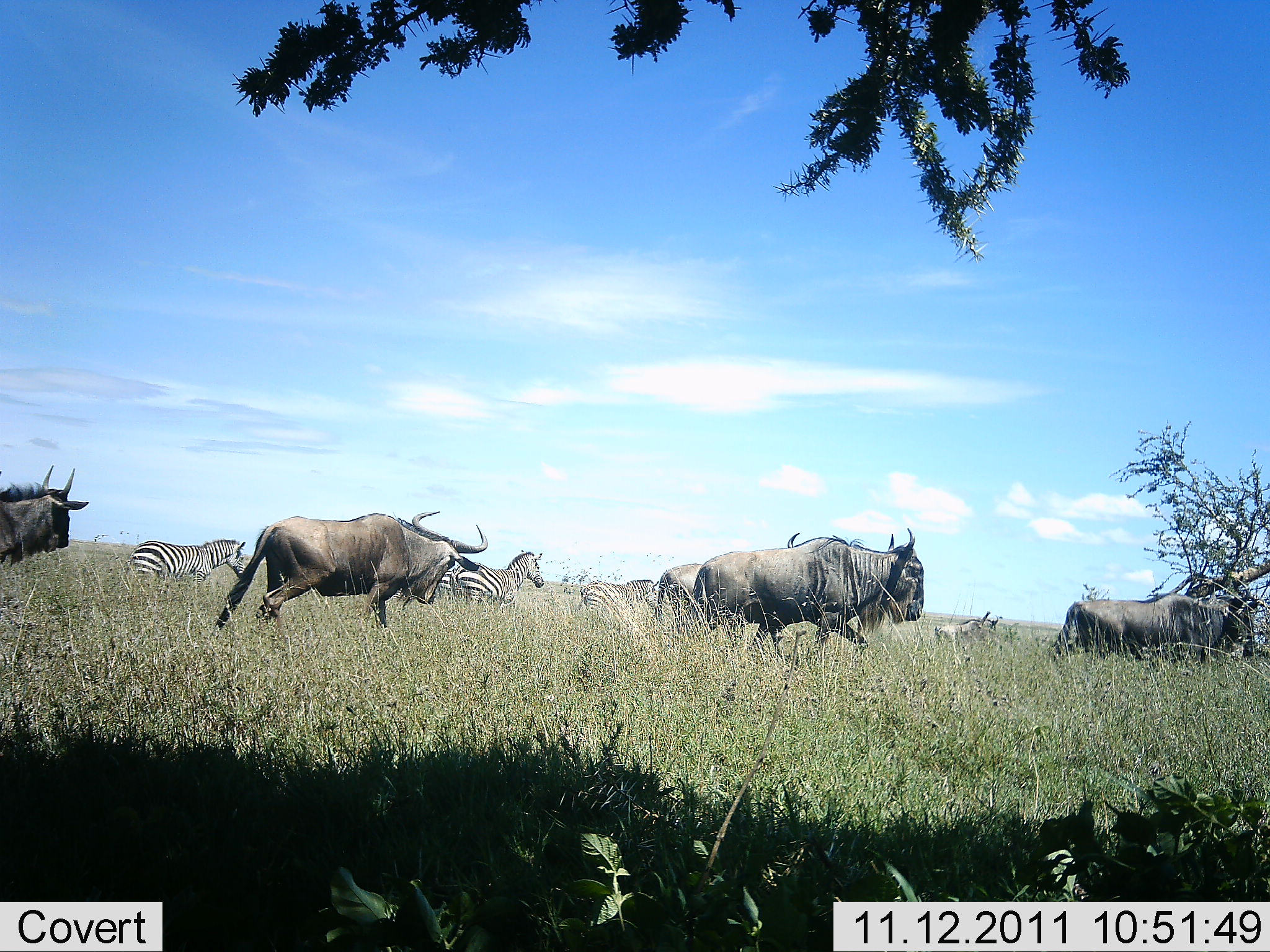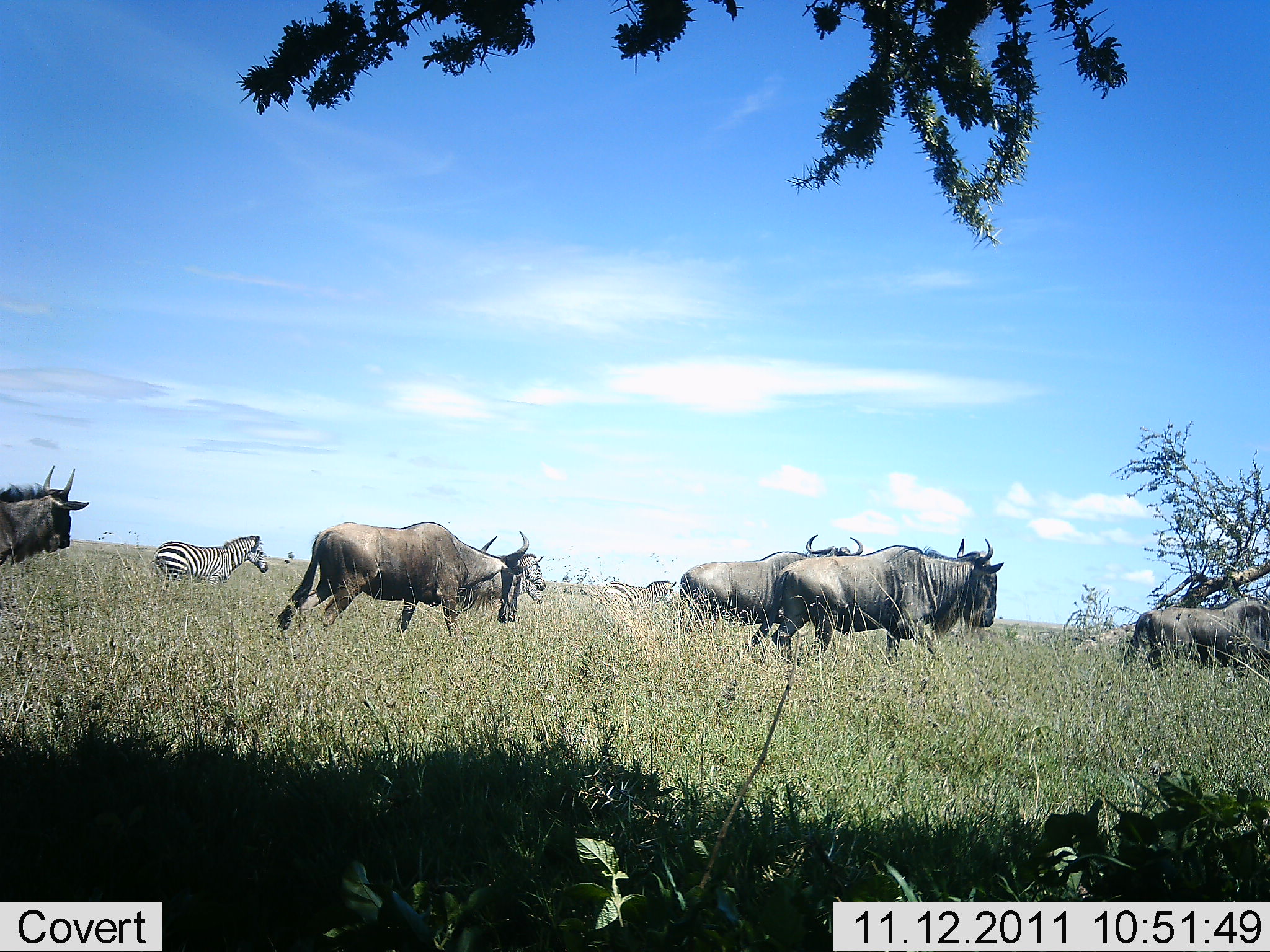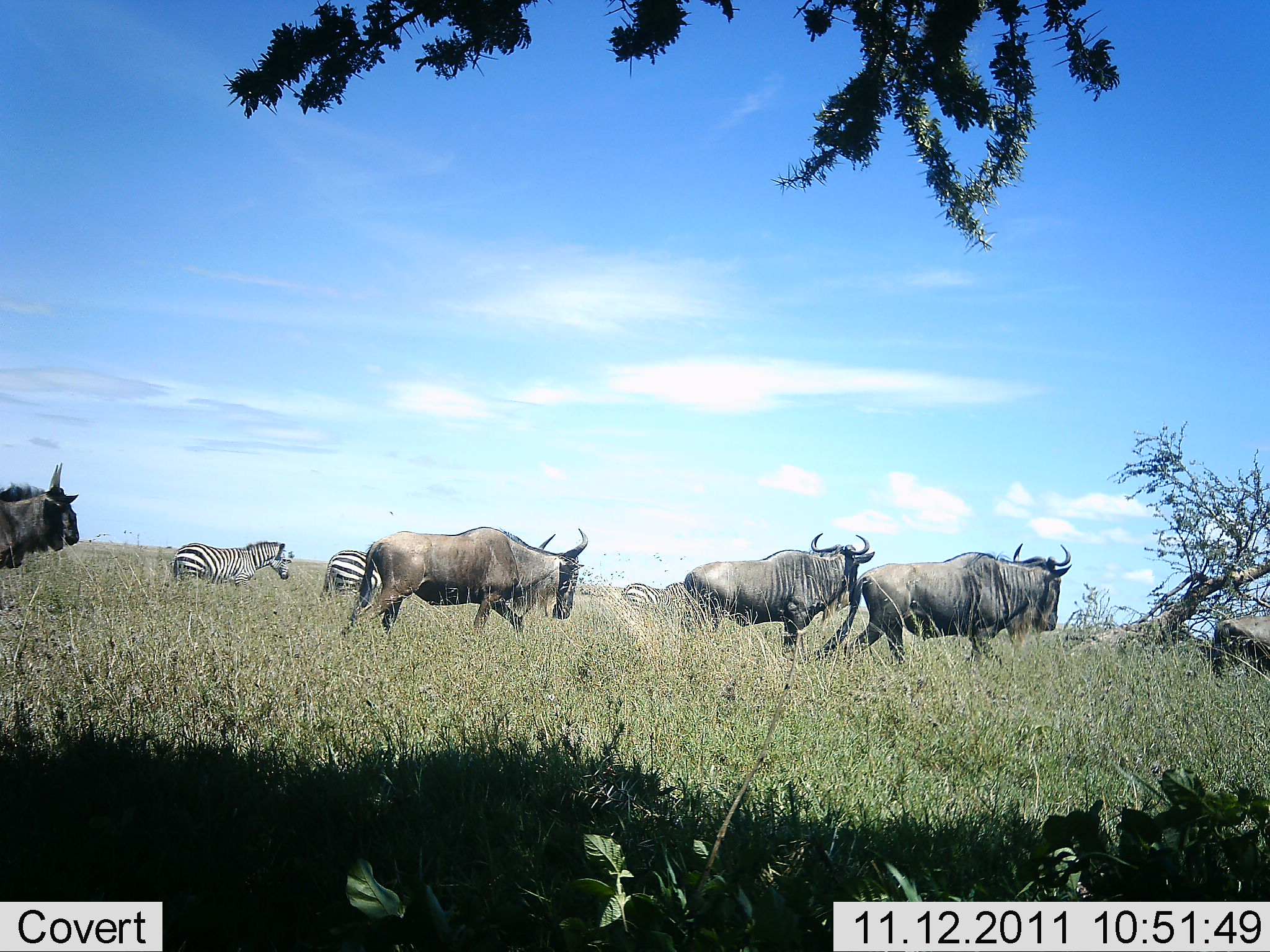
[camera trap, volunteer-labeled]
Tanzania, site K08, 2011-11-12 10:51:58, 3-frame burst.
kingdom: Animalia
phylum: Chordata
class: Mammalia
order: Artiodactyla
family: Bovidae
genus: Connochaetes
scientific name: Connochaetes taurinus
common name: blue wildebeest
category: wildebeest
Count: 5.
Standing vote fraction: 0%.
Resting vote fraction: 0%.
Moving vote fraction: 100%.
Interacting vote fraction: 0%.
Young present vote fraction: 0%.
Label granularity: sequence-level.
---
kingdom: Animalia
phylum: Chordata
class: Mammalia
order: Perissodactyla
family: Equidae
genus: Equus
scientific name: Equus quagga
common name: plains zebra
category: zebra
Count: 4.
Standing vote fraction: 5%.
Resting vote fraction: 0%.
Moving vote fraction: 95%.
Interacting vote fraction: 0%.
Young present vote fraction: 0%.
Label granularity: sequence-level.